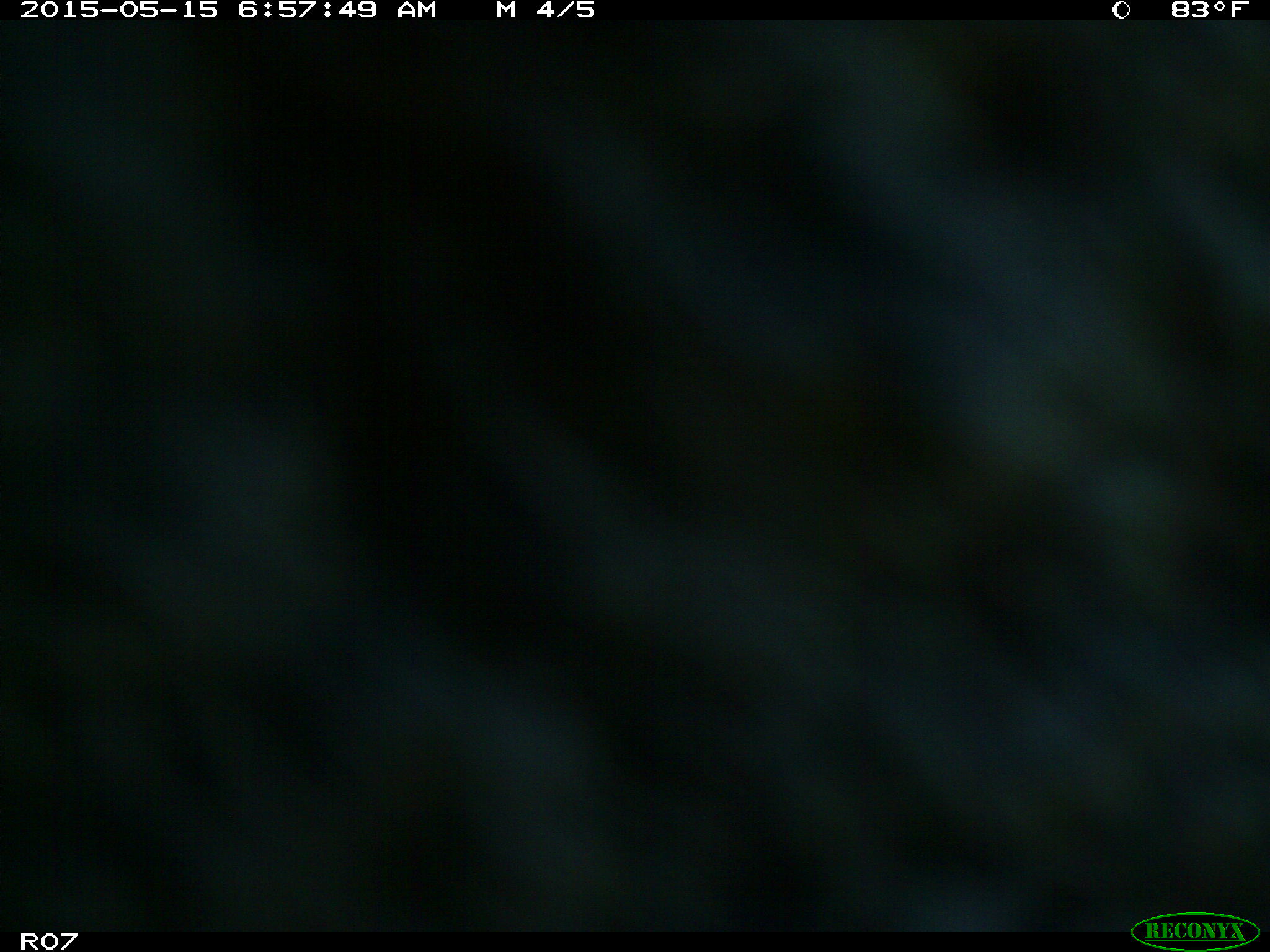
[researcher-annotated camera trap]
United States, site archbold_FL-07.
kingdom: Animalia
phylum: Chordata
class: Mammalia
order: Artiodactyla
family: Bovidae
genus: Bos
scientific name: Bos taurus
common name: domestic cow